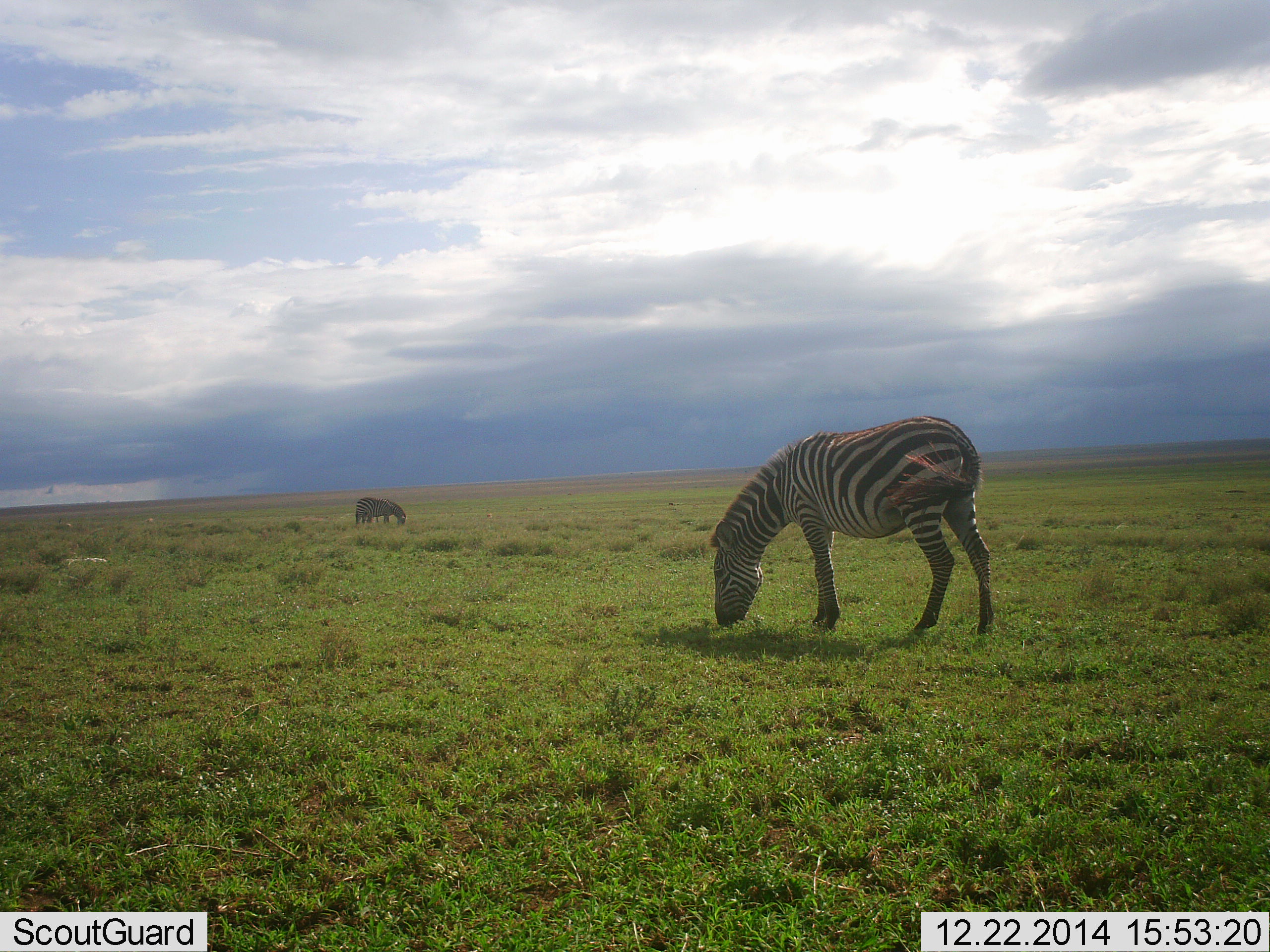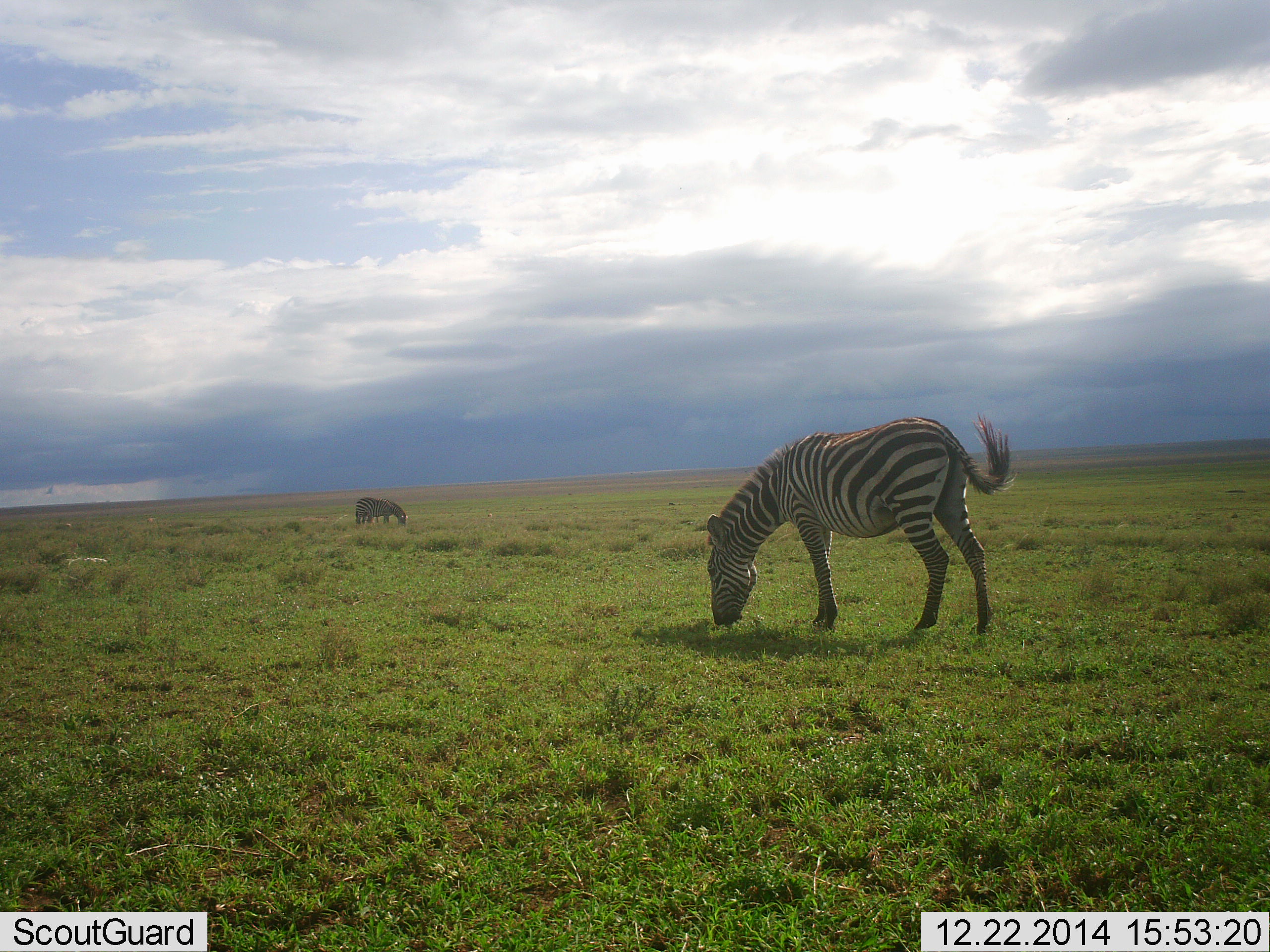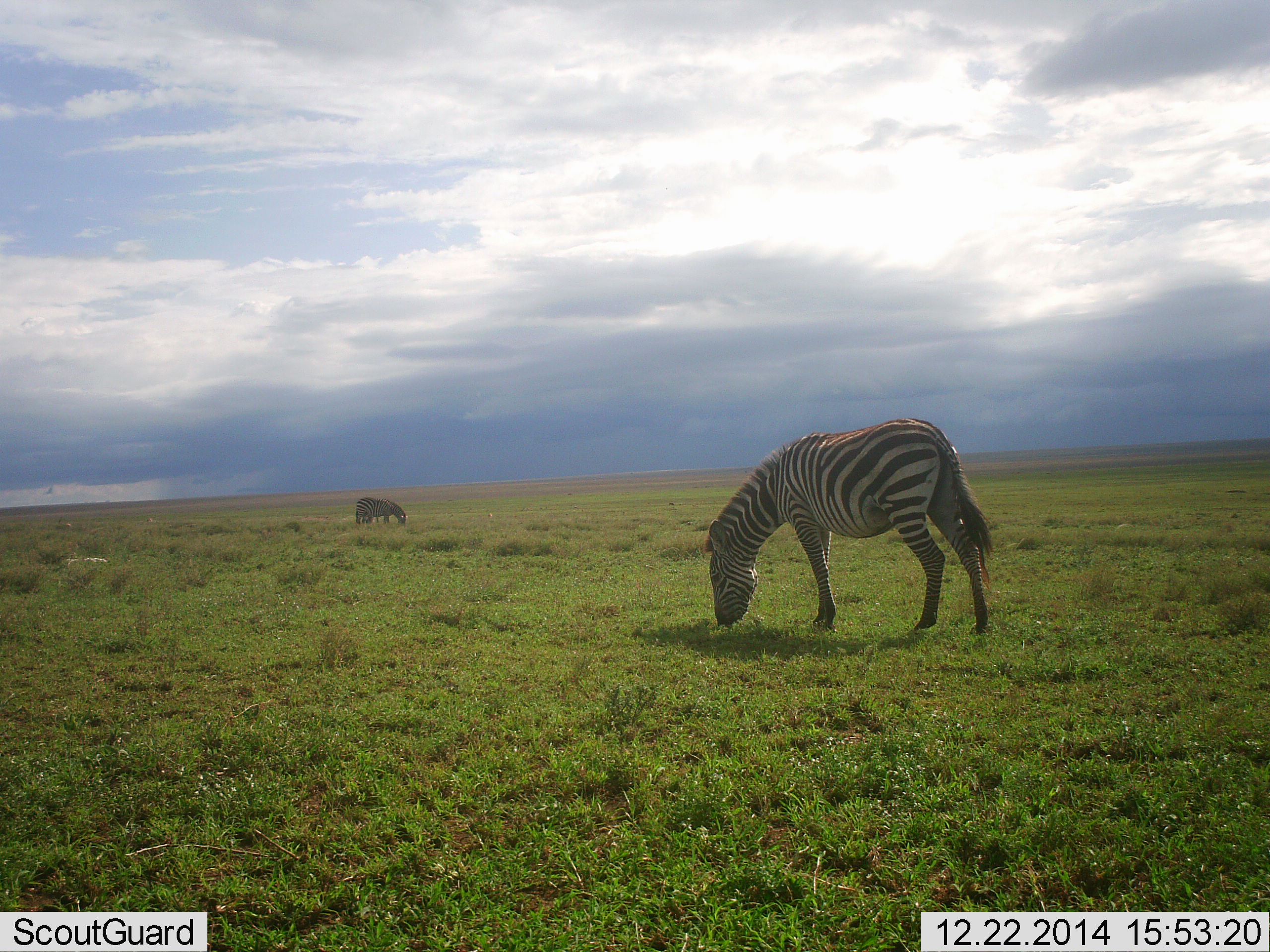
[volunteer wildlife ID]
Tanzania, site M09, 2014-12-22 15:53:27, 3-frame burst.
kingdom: Animalia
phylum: Chordata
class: Mammalia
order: Perissodactyla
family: Equidae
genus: Equus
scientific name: Equus quagga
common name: plains zebra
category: zebra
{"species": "zebra (plains zebra) (Equus quagga)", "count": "2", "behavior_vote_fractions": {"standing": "0%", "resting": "0%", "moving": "9%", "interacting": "0%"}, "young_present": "0%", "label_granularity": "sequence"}